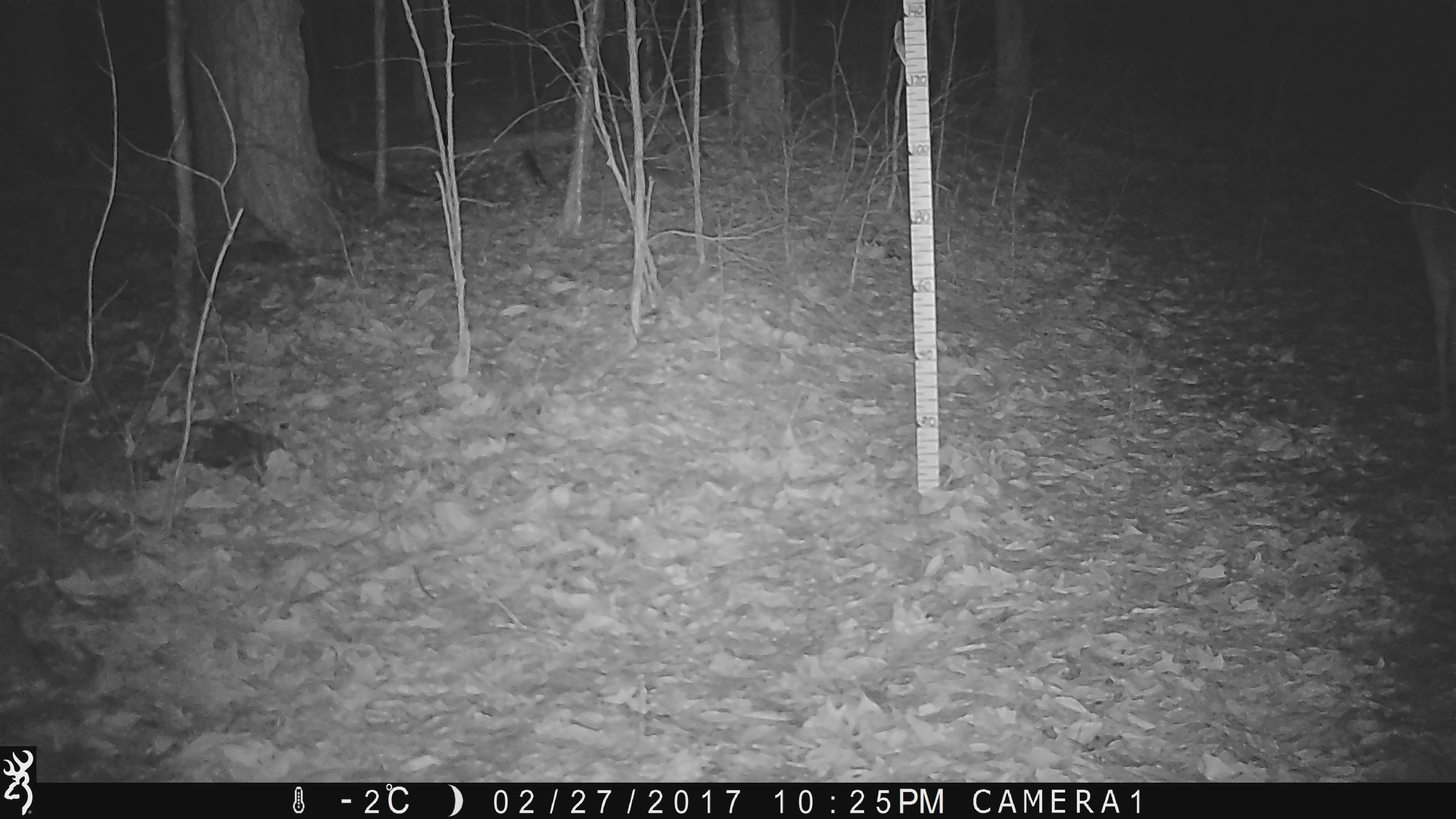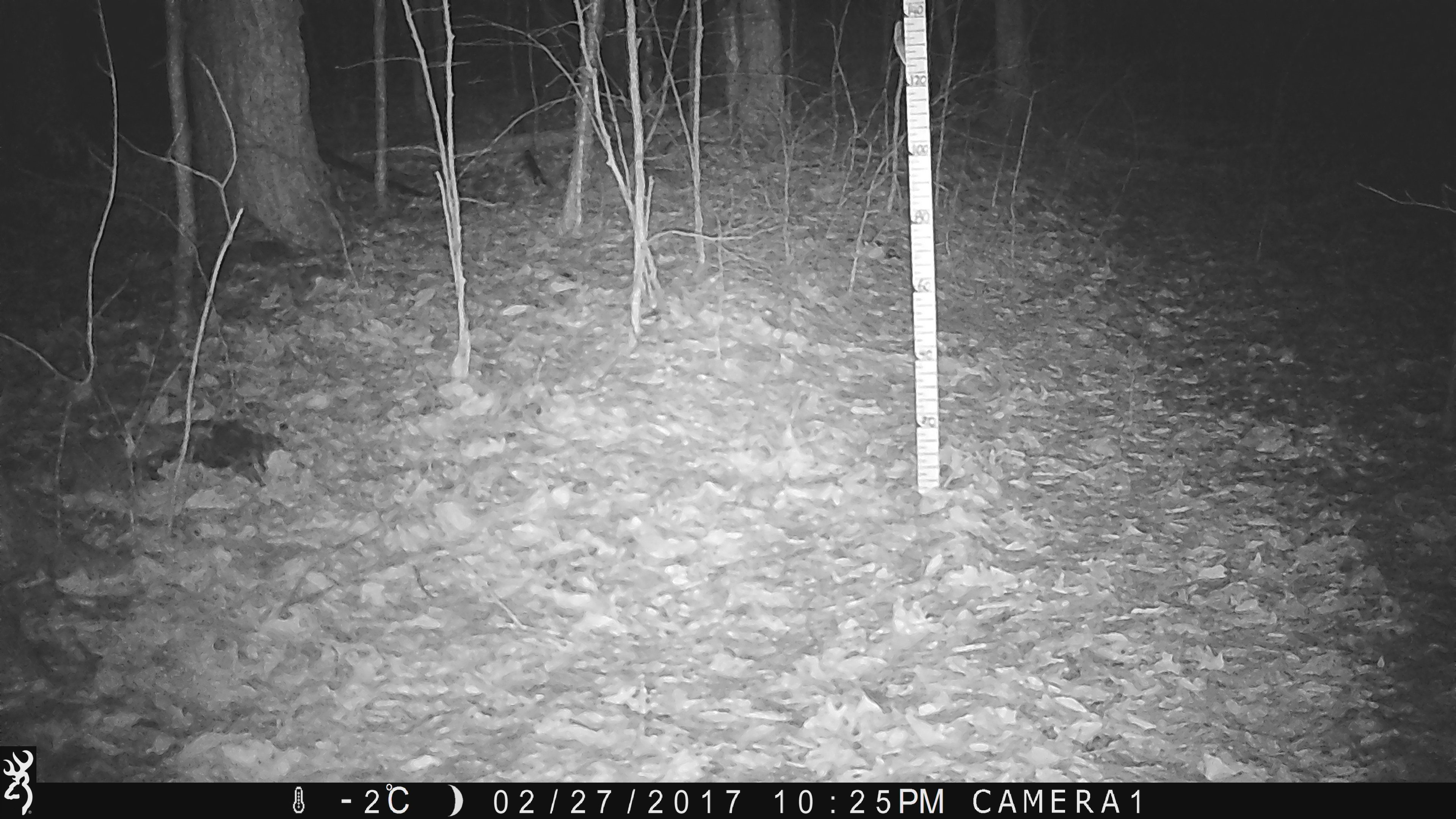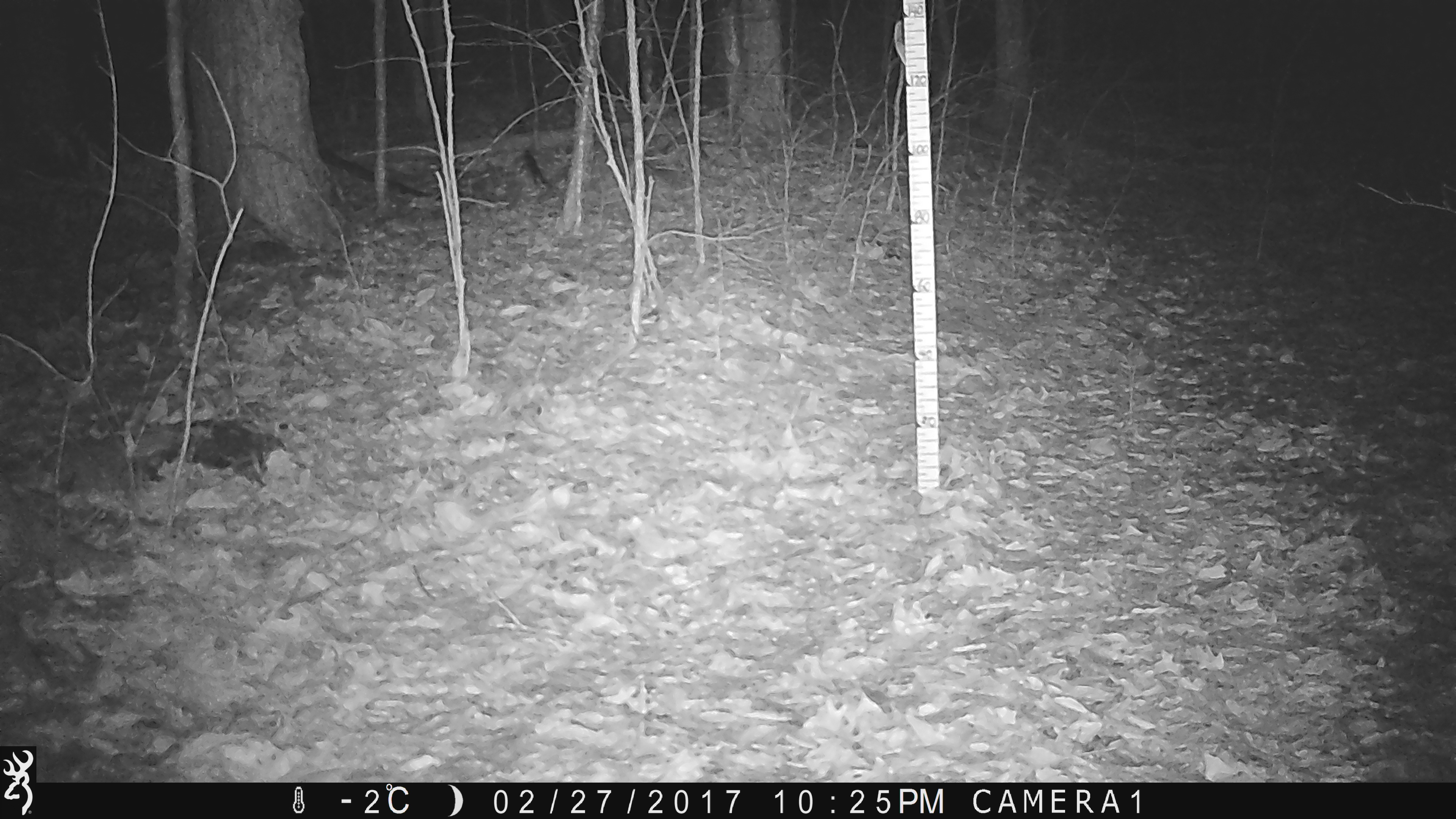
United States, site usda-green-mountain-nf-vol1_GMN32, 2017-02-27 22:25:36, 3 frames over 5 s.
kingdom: Animalia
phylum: Chordata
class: Mammalia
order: Artiodactyla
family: Cervidae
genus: Odocoileus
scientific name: Odocoileus virginianus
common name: white-tailed deer